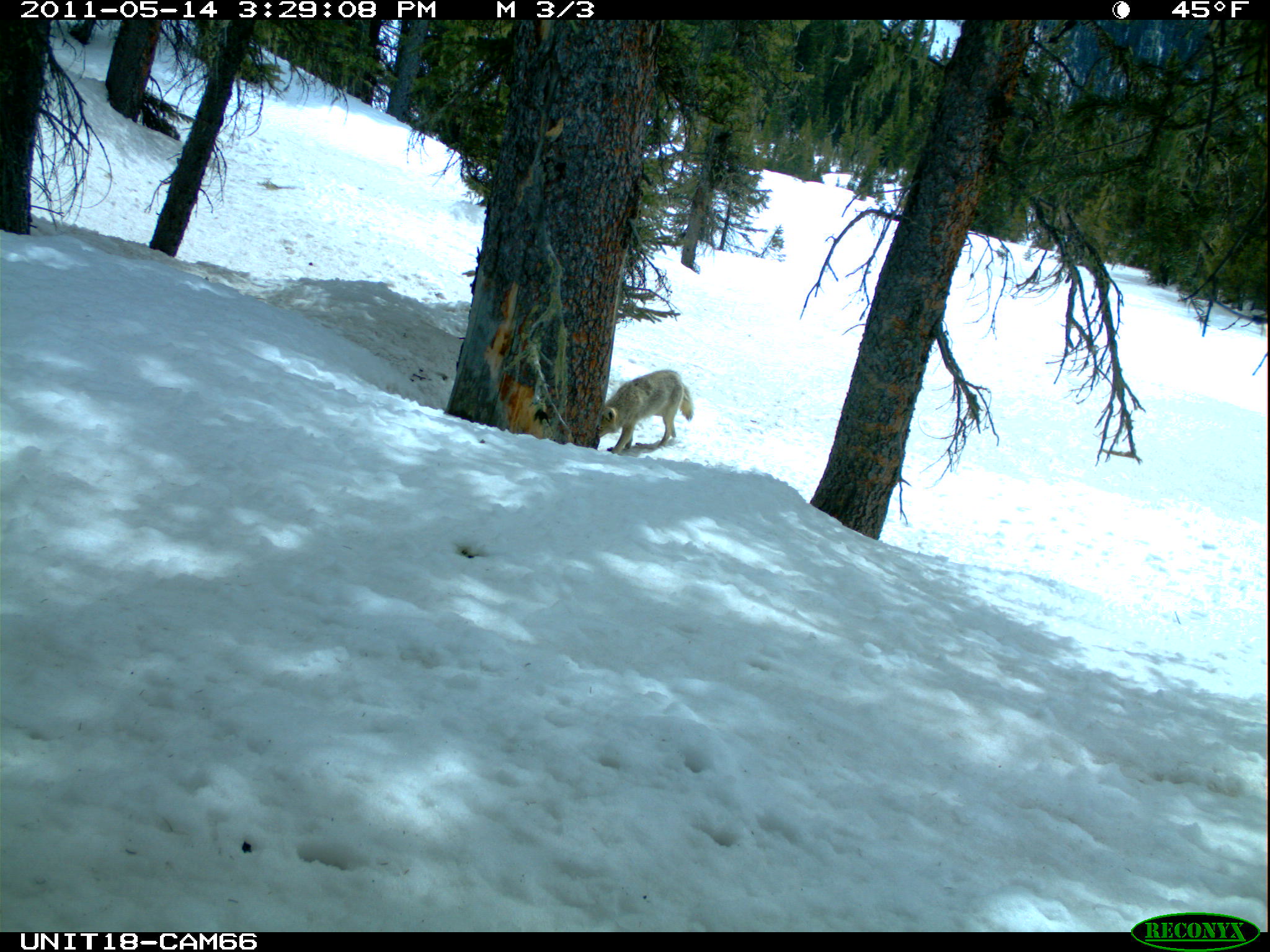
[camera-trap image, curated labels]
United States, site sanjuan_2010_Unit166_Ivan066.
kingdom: Animalia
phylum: Chordata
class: Mammalia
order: Carnivora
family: Canidae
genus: Canis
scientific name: Canis latrans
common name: coyote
Canis latrans (coyote).